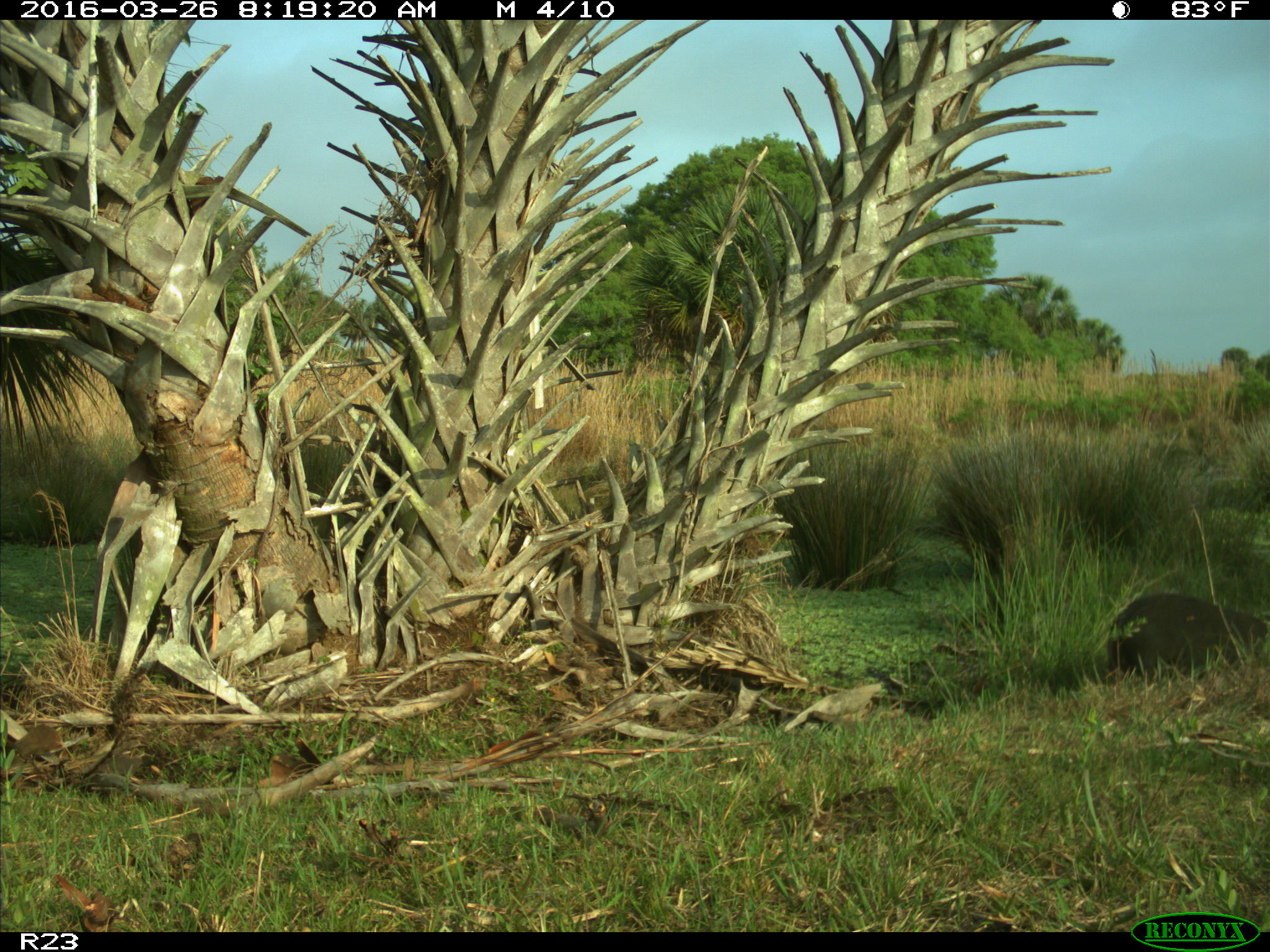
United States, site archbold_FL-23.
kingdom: Animalia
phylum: Chordata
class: Mammalia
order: Artiodactyla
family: Suidae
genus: Sus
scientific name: Sus scrofa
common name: wild boar